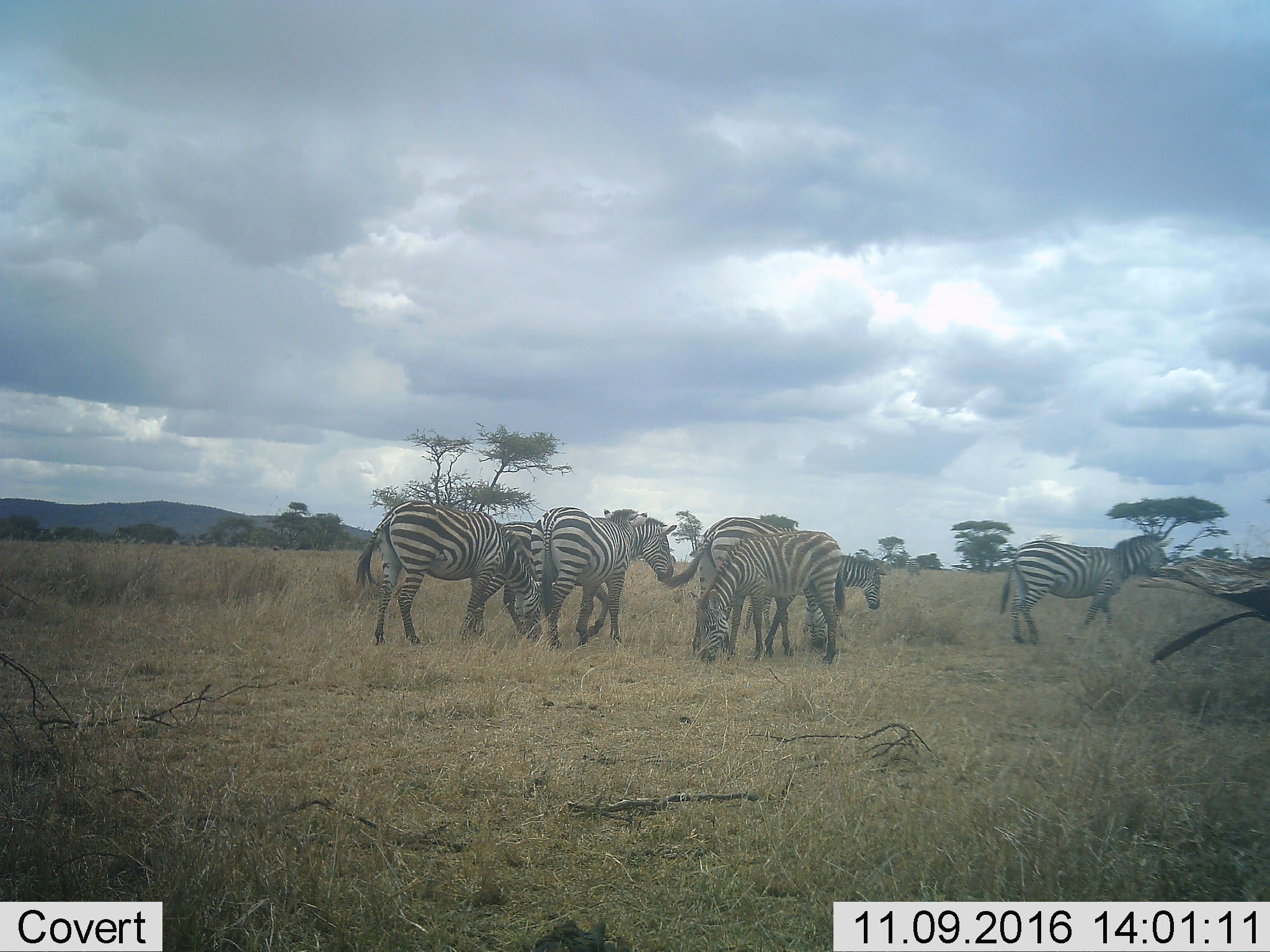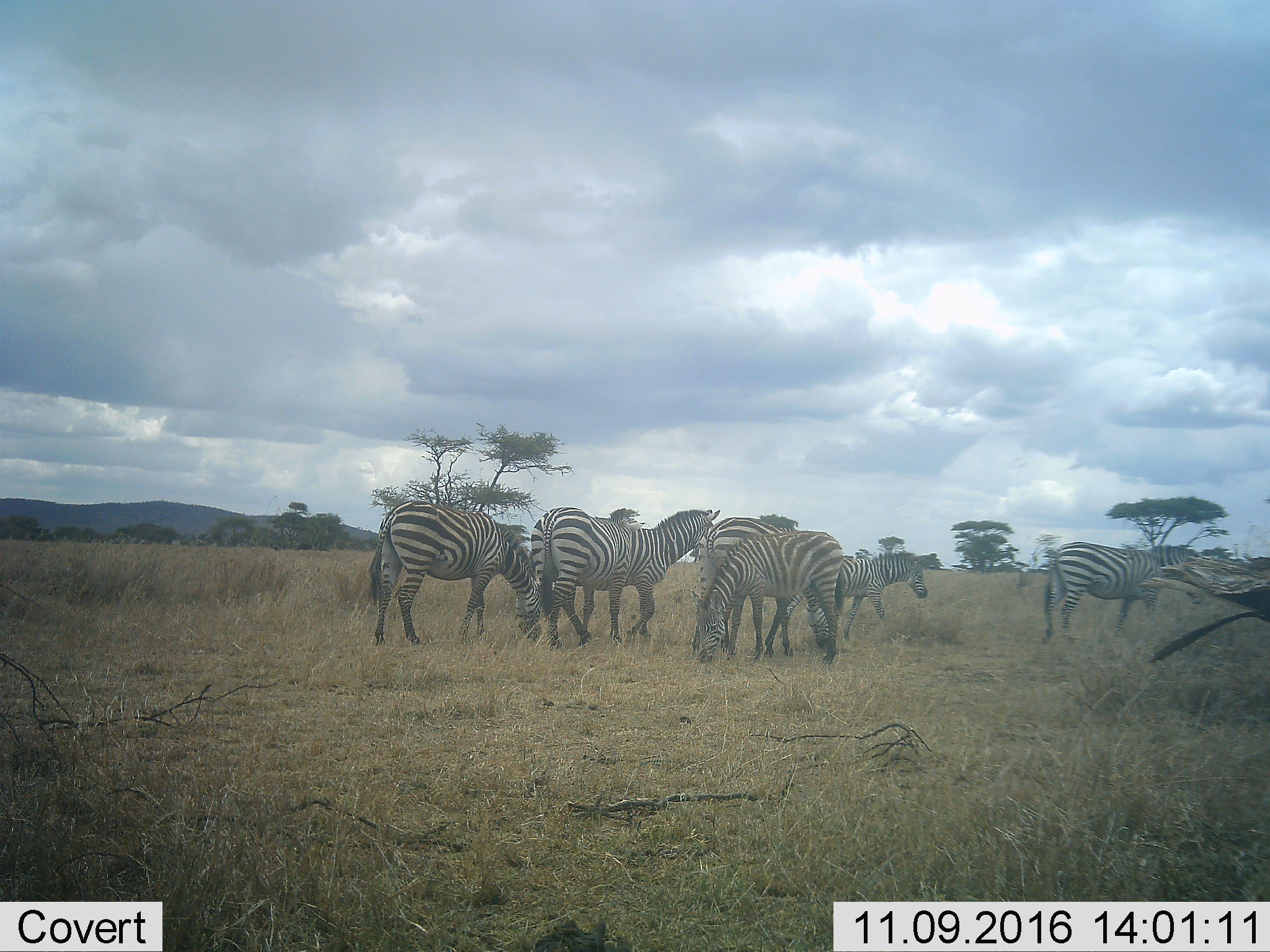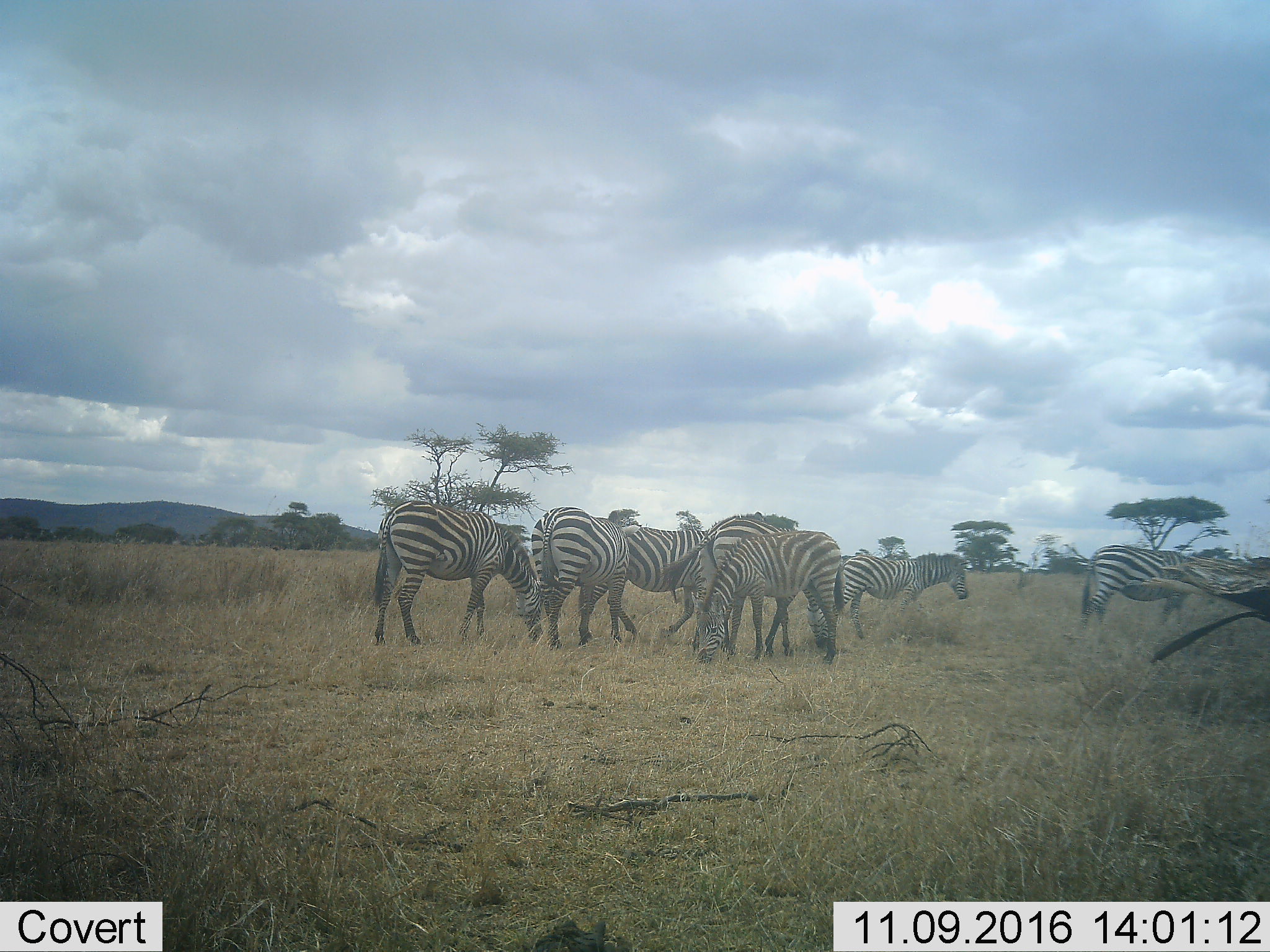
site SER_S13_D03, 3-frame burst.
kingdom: Animalia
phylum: Chordata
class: Mammalia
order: Perissodactyla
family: Equidae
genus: Equus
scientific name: Equus quagga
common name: plains zebra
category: zebraplains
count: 7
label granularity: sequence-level